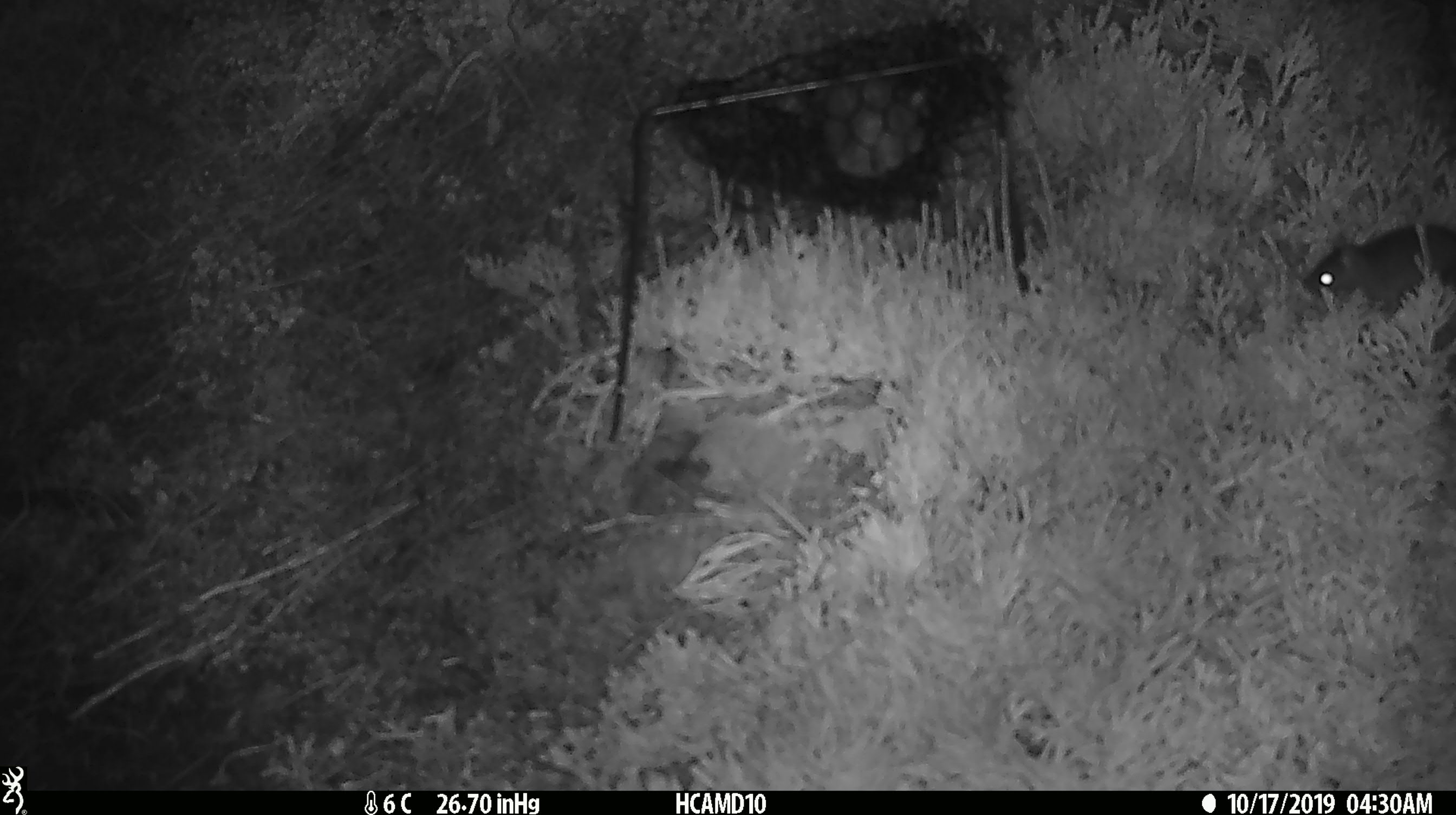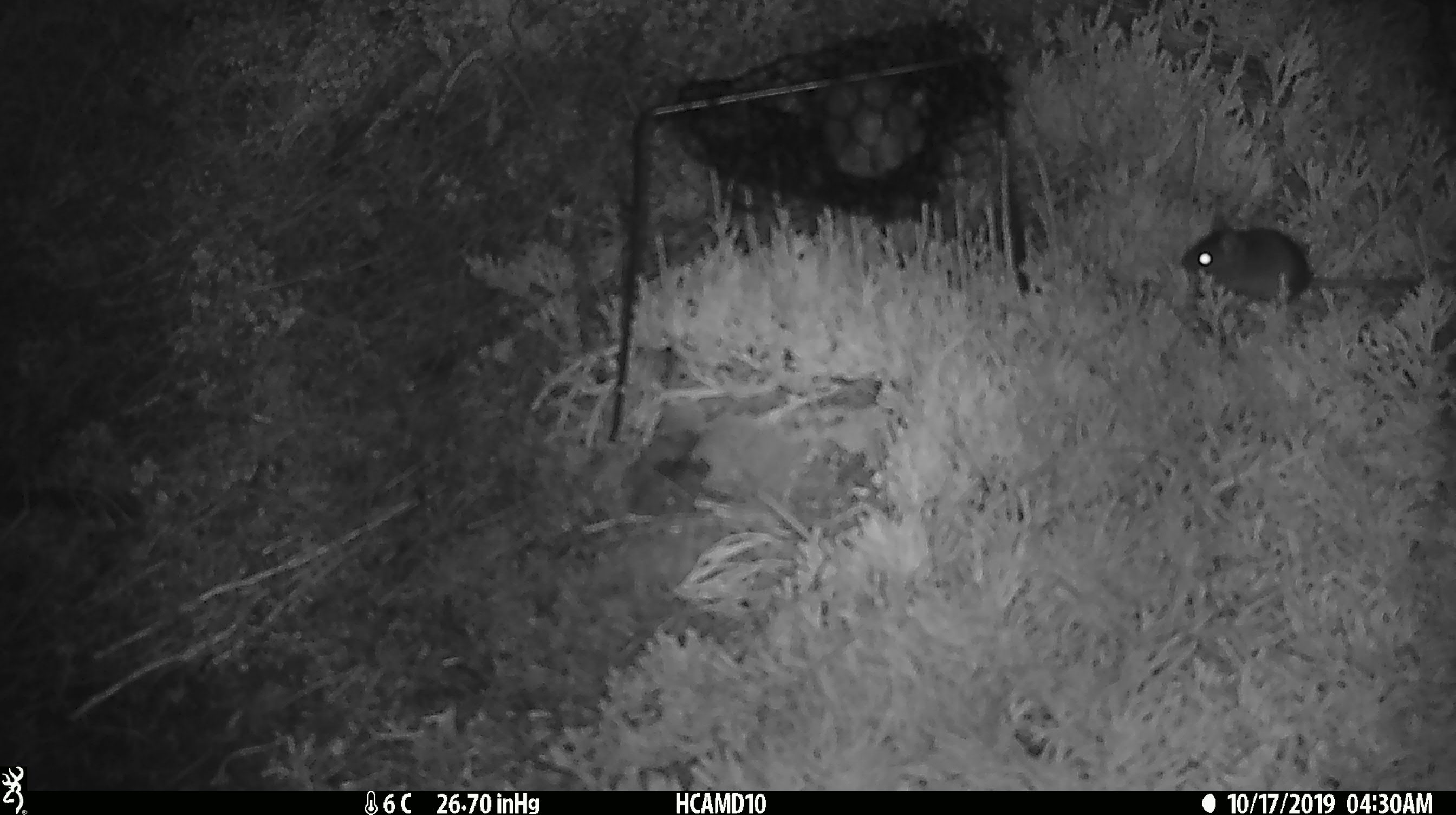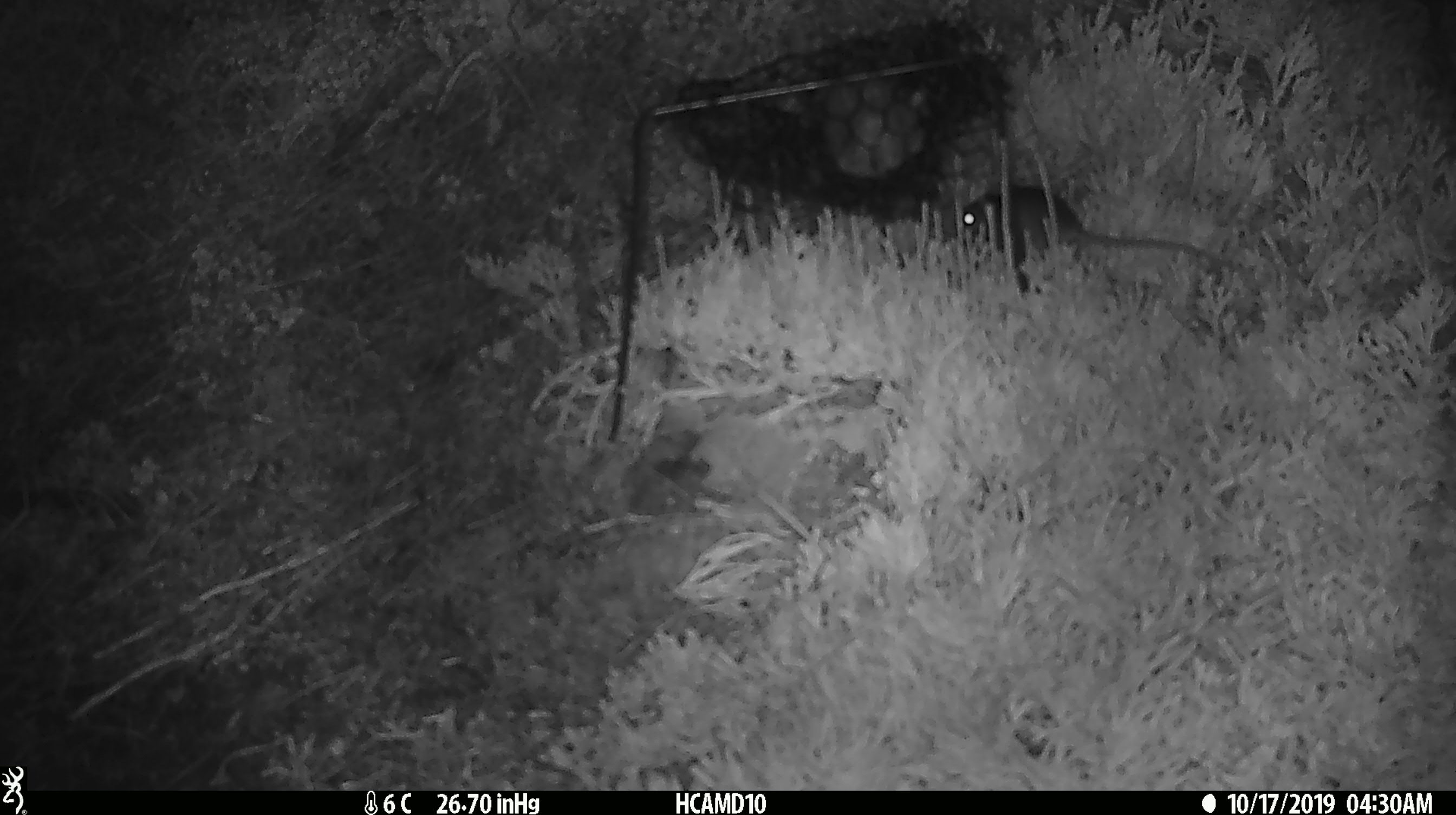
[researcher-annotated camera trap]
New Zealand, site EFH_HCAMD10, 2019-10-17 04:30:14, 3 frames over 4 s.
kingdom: Animalia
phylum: Chordata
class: Mammalia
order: Rodentia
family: Muridae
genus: Mus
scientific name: Mus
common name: mouse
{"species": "mouse (Mus)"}